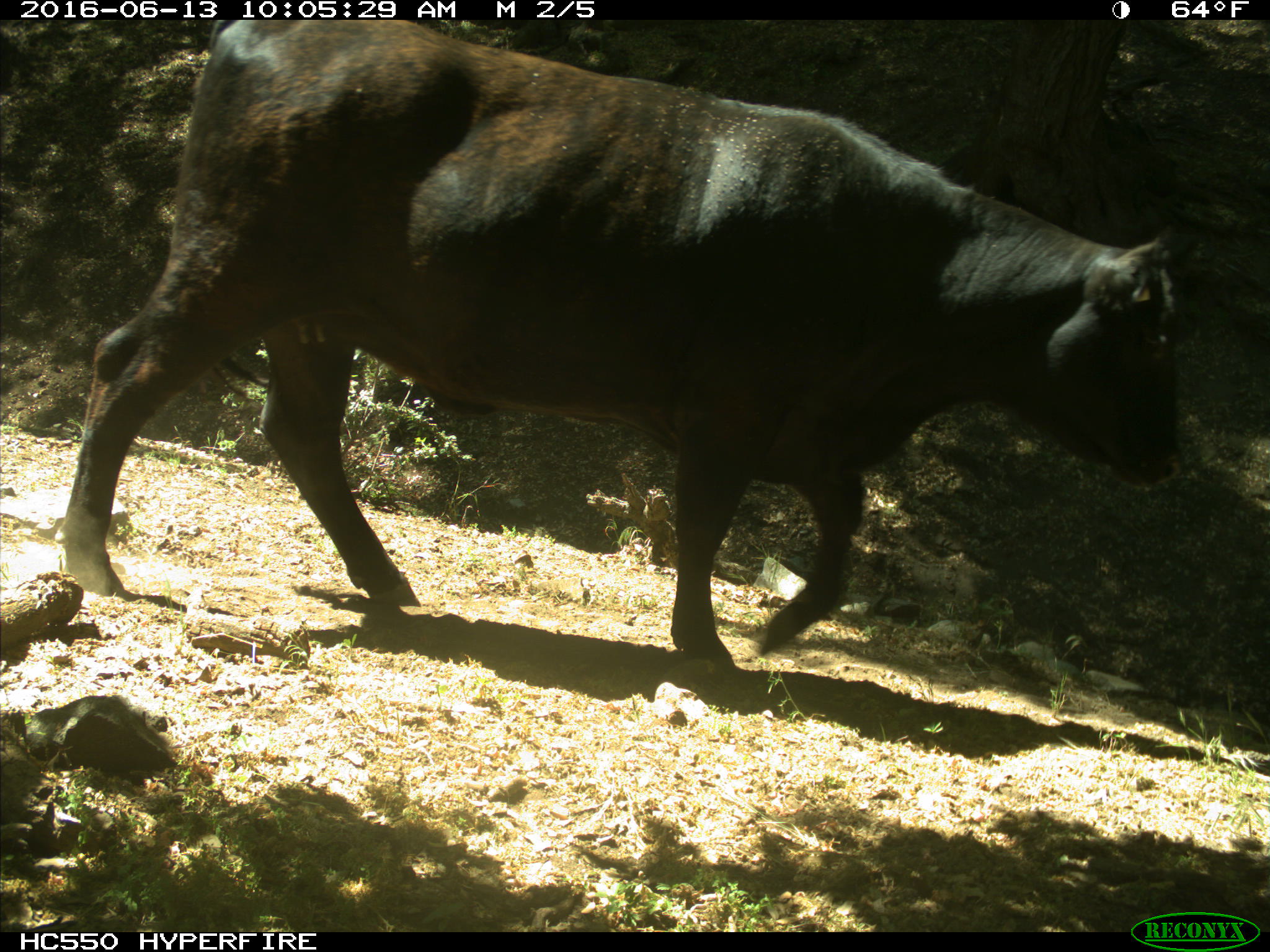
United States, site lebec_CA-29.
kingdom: Animalia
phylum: Chordata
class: Mammalia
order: Artiodactyla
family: Bovidae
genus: Bos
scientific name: Bos taurus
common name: domestic cow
Bos taurus (domestic cow).